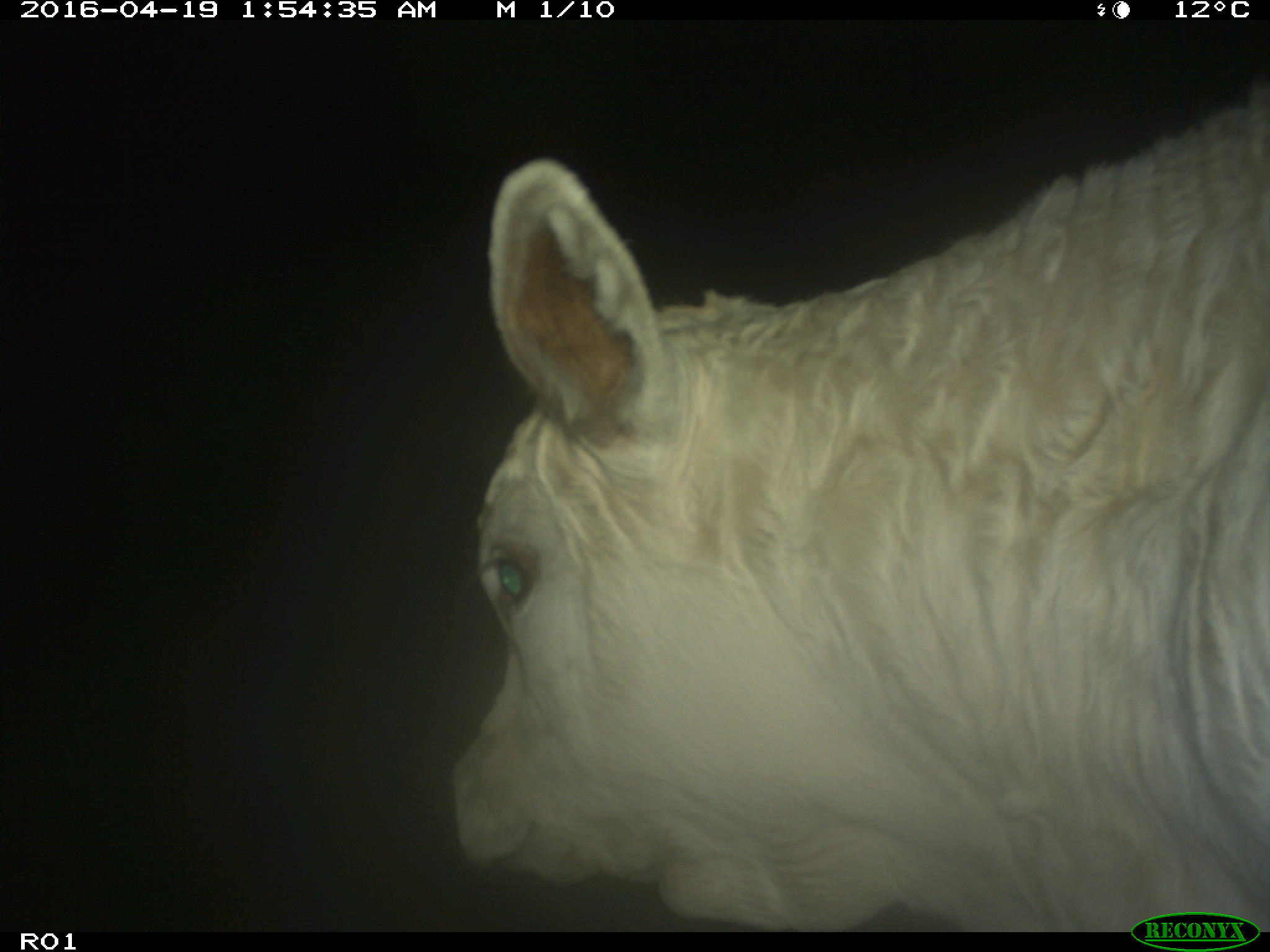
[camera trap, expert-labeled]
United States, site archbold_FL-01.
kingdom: Animalia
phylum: Chordata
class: Mammalia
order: Artiodactyla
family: Bovidae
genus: Bos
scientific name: Bos taurus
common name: domestic cow